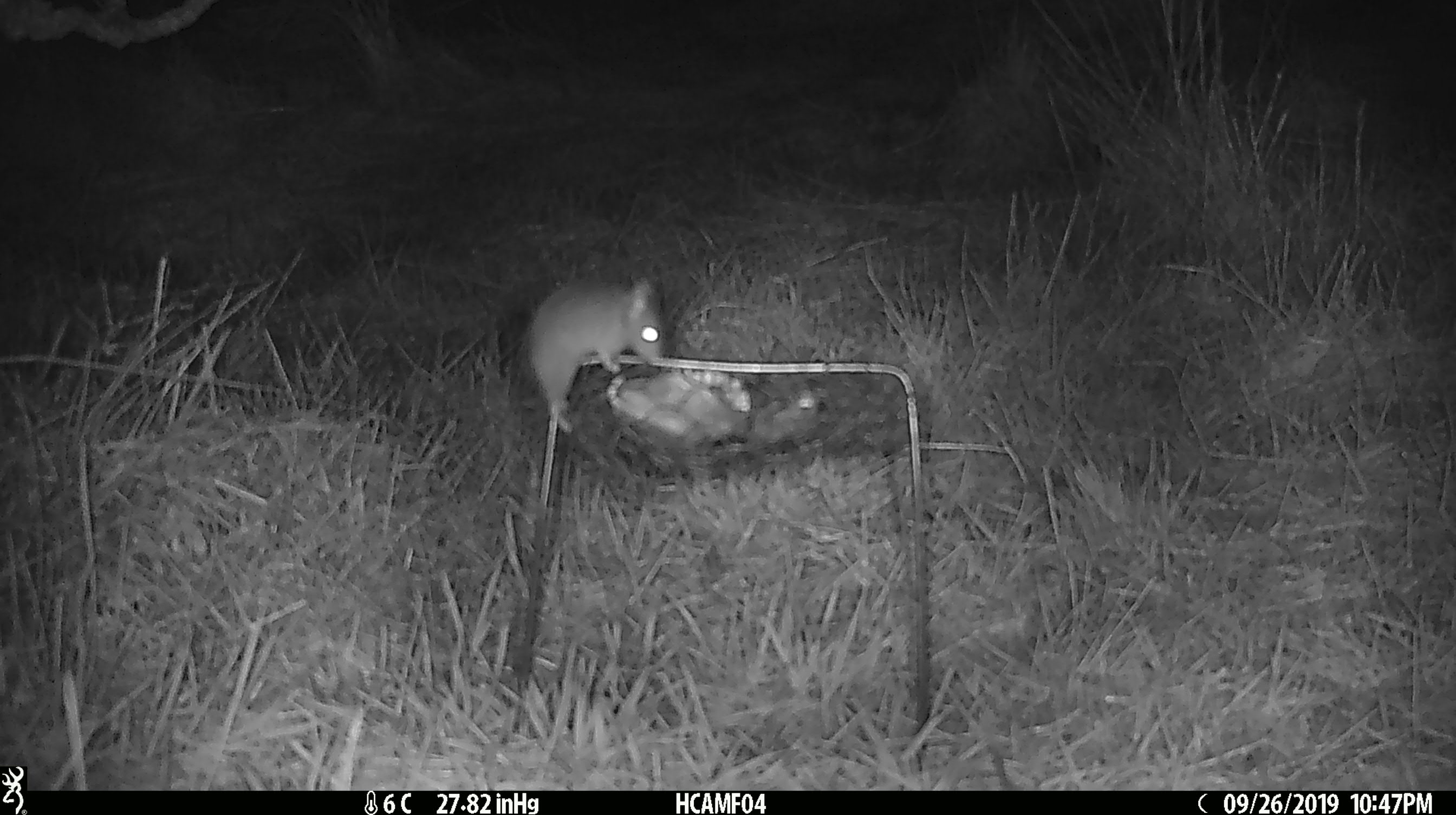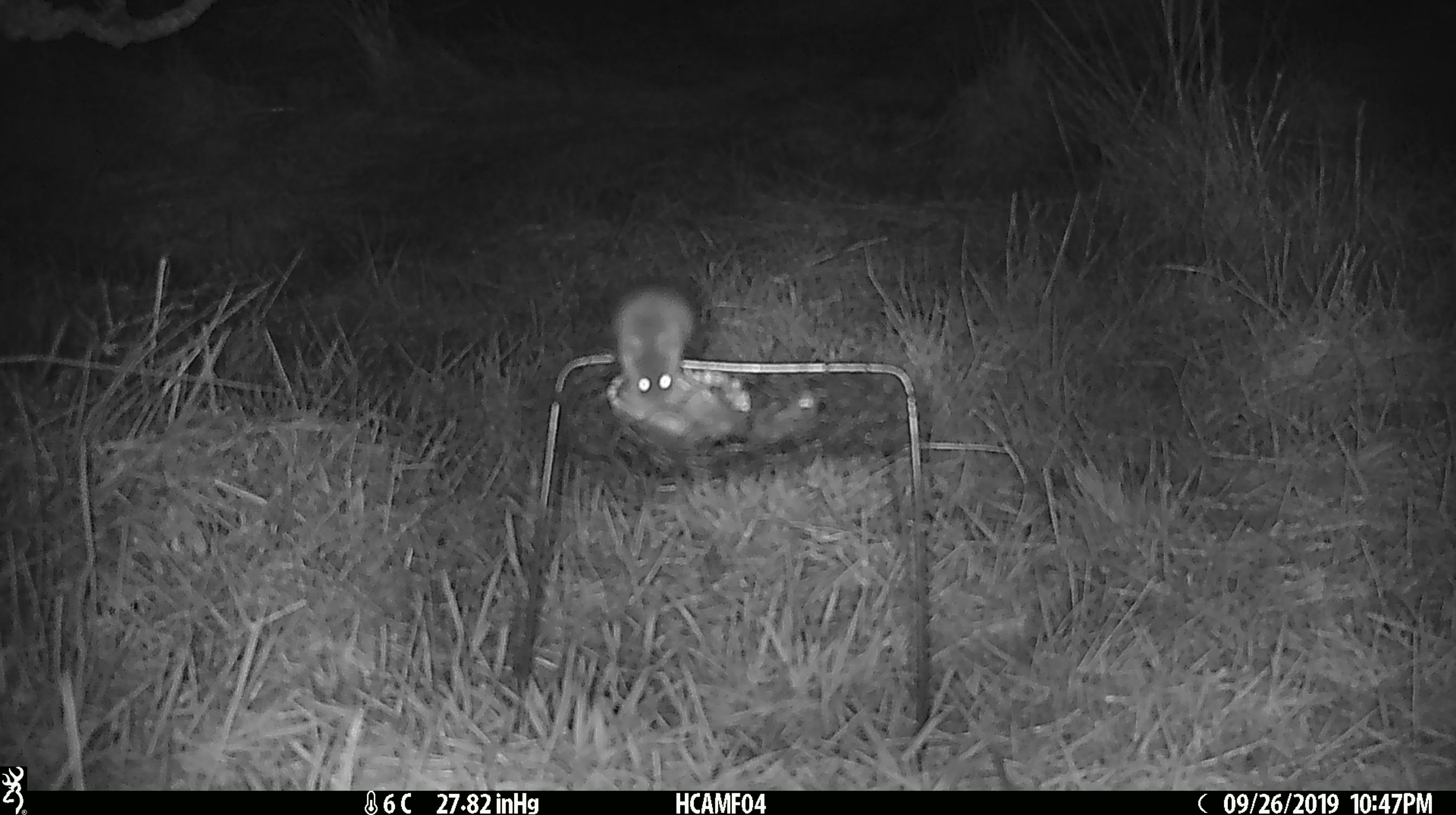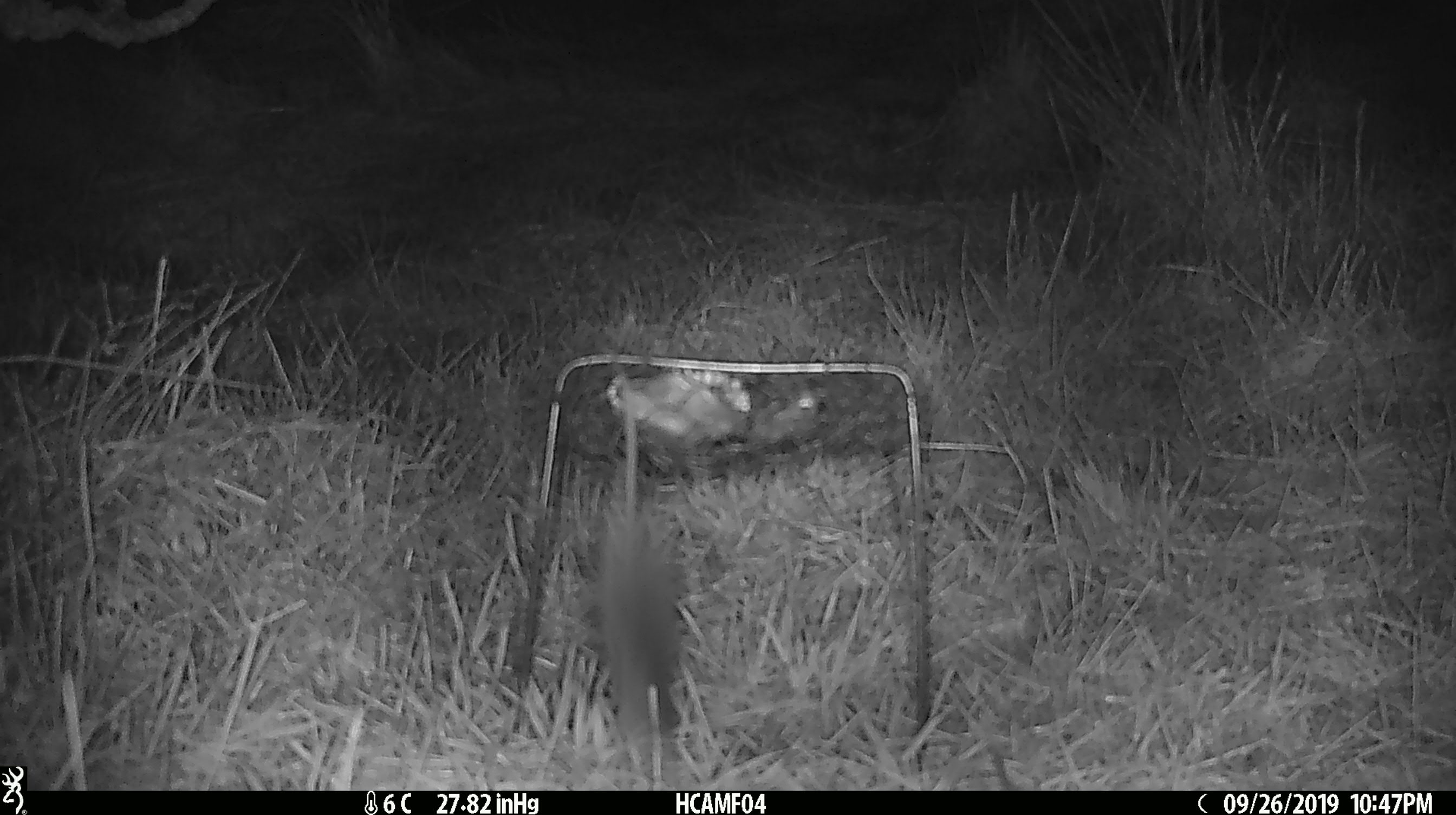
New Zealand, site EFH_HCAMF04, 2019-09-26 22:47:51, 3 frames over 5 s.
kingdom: Animalia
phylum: Chordata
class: Mammalia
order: Rodentia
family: Muridae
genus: Mus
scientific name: Mus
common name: mouse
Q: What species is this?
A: Mouse (Mus).